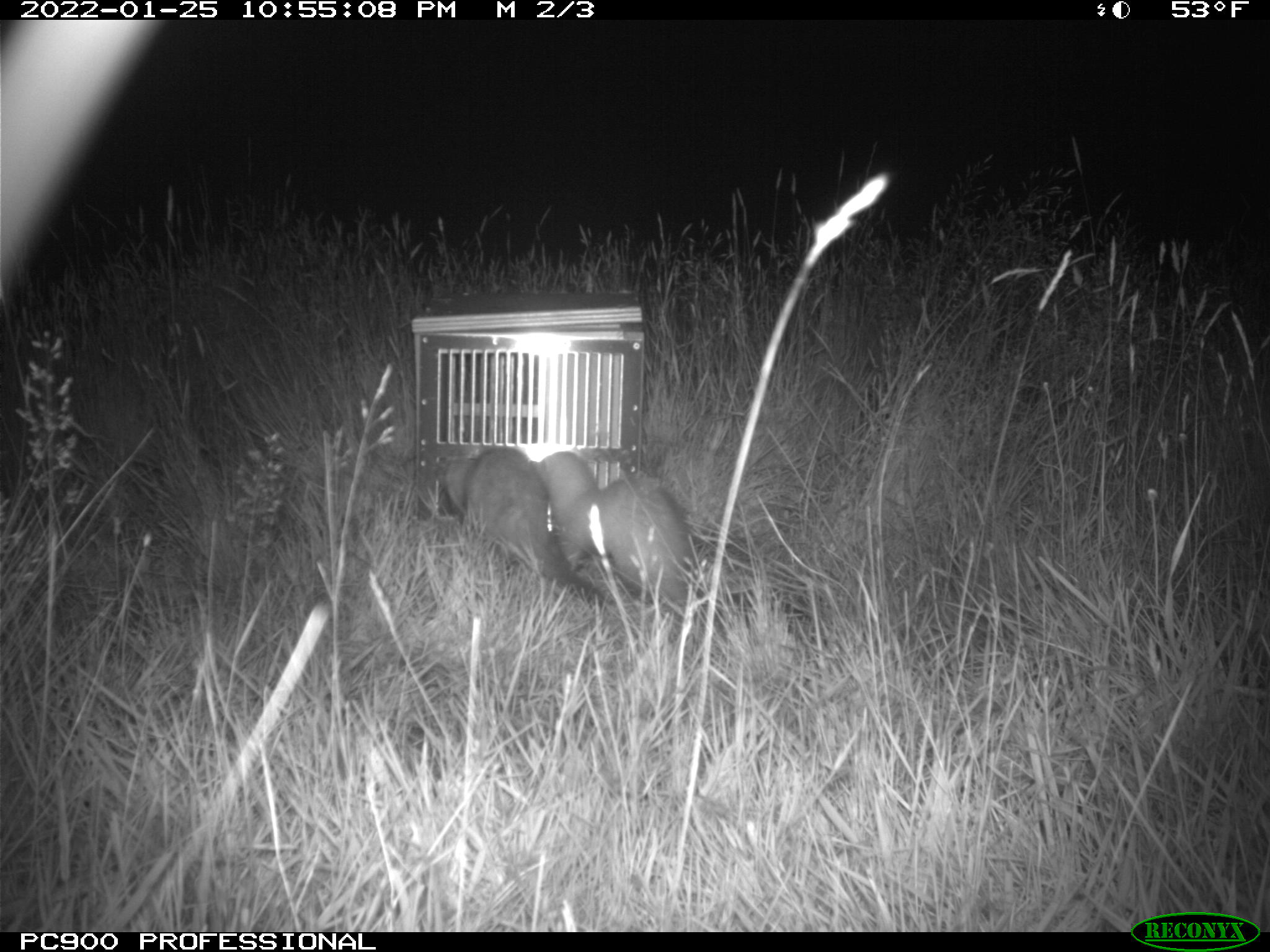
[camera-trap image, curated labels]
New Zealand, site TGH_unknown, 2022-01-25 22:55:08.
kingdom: Animalia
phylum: Chordata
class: Mammalia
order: Carnivora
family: Mustelidae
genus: Mustela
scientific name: Mustela furo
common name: ferret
Ferret (Mustela furo).